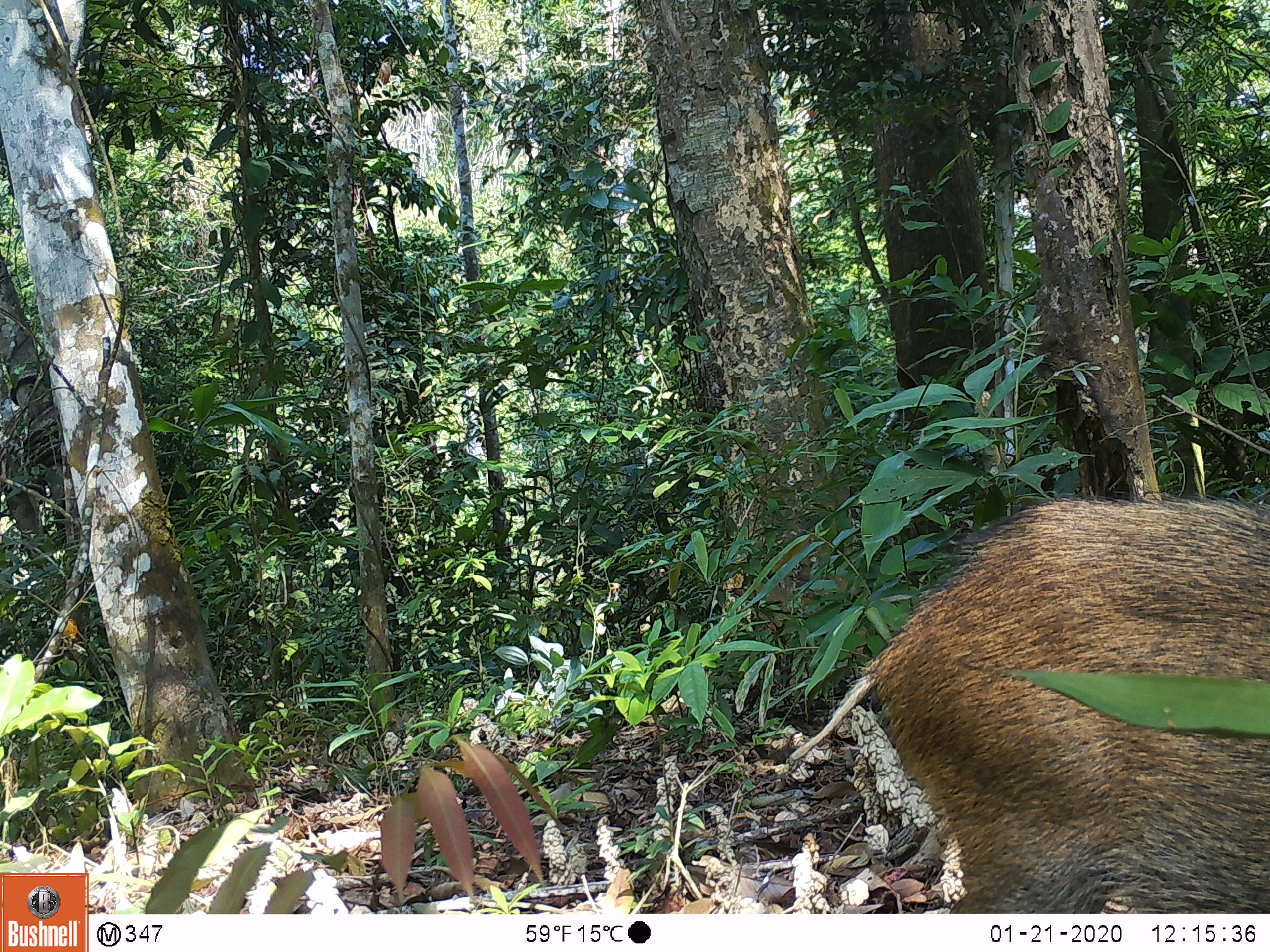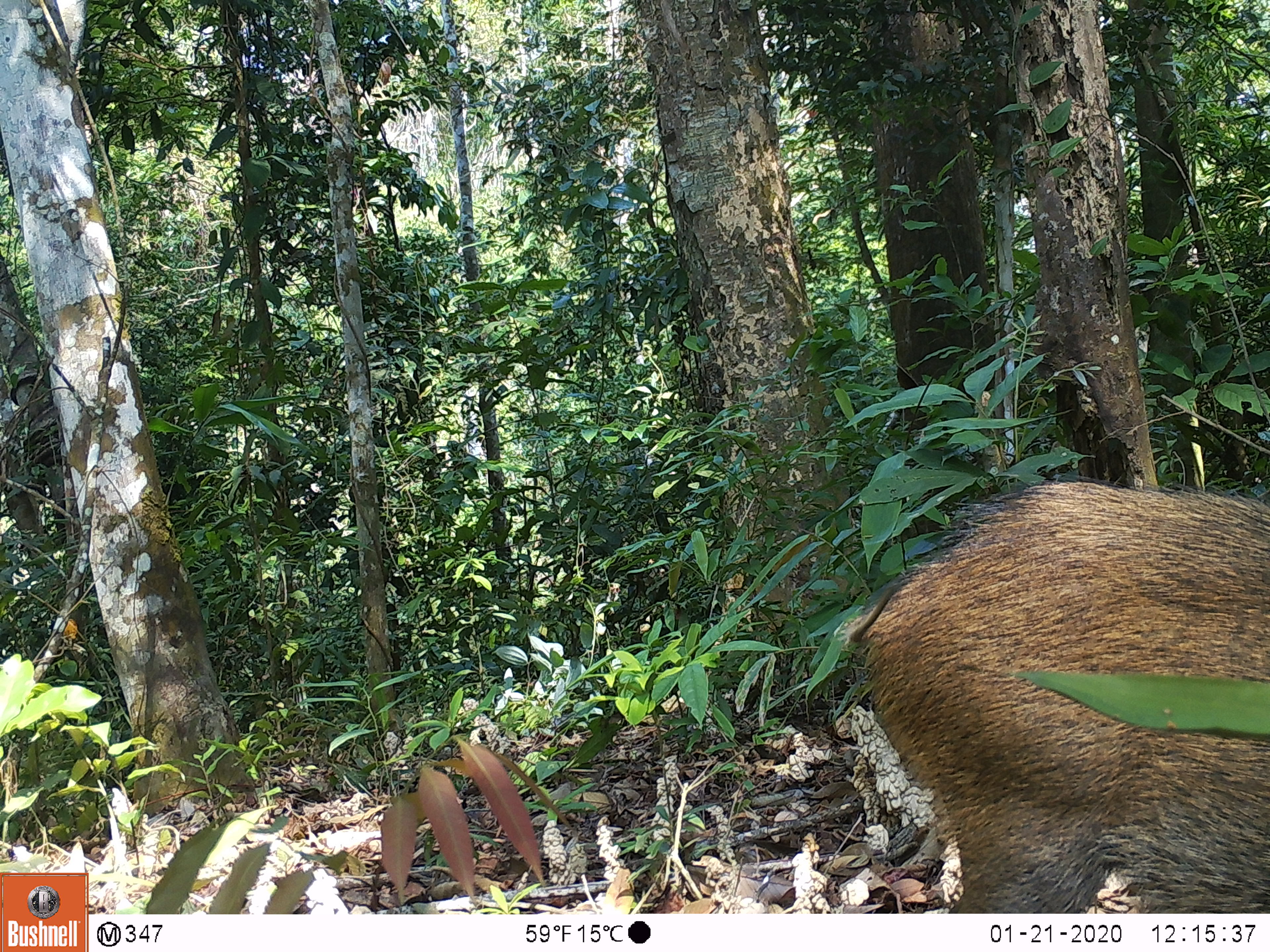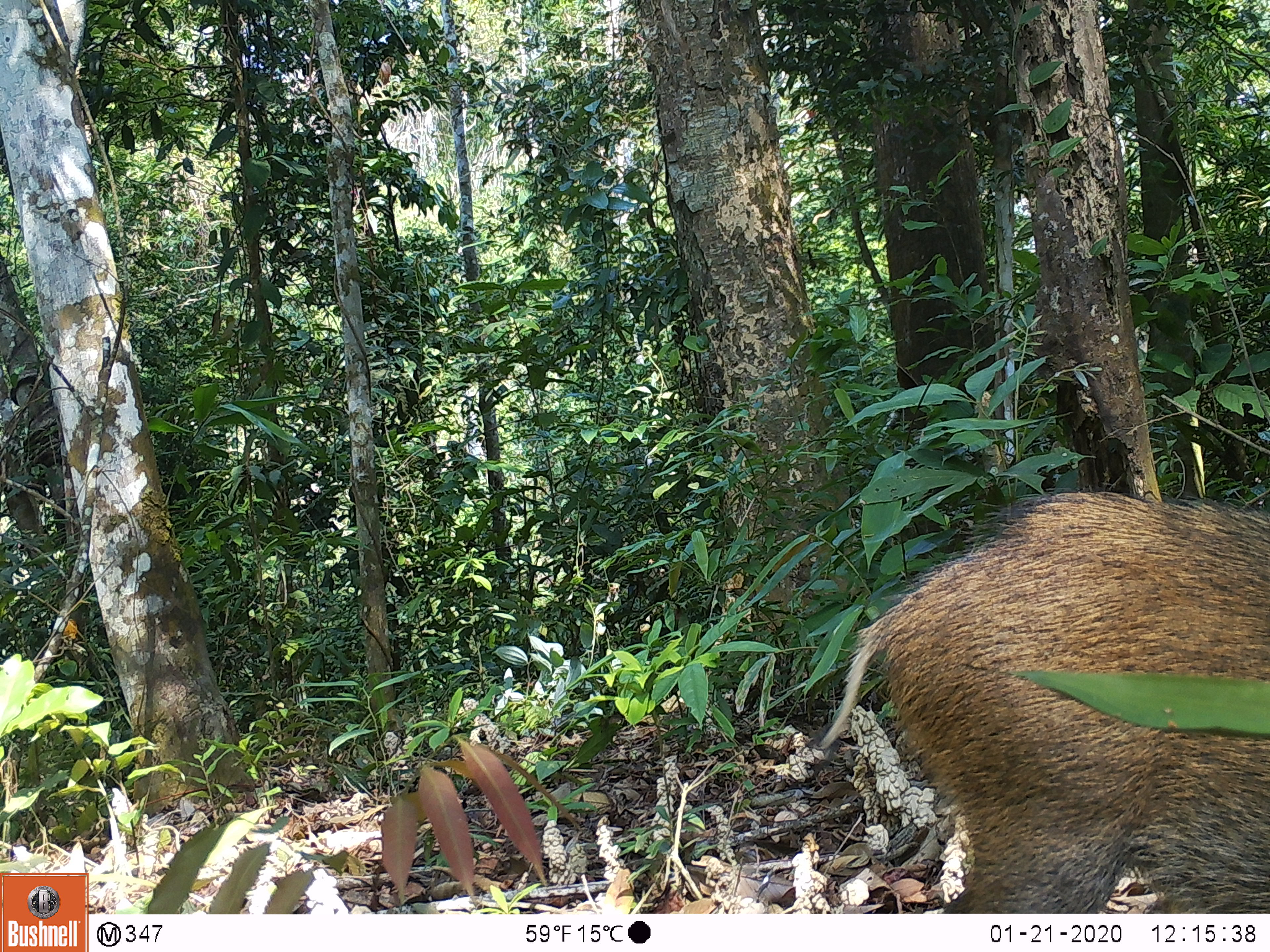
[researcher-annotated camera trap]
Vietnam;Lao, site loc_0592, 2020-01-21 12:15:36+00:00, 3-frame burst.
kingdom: Animalia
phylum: Chordata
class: Mammalia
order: Artiodactyla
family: Suidae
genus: Sus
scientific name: Sus scrofa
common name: eurasian wild pig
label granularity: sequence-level